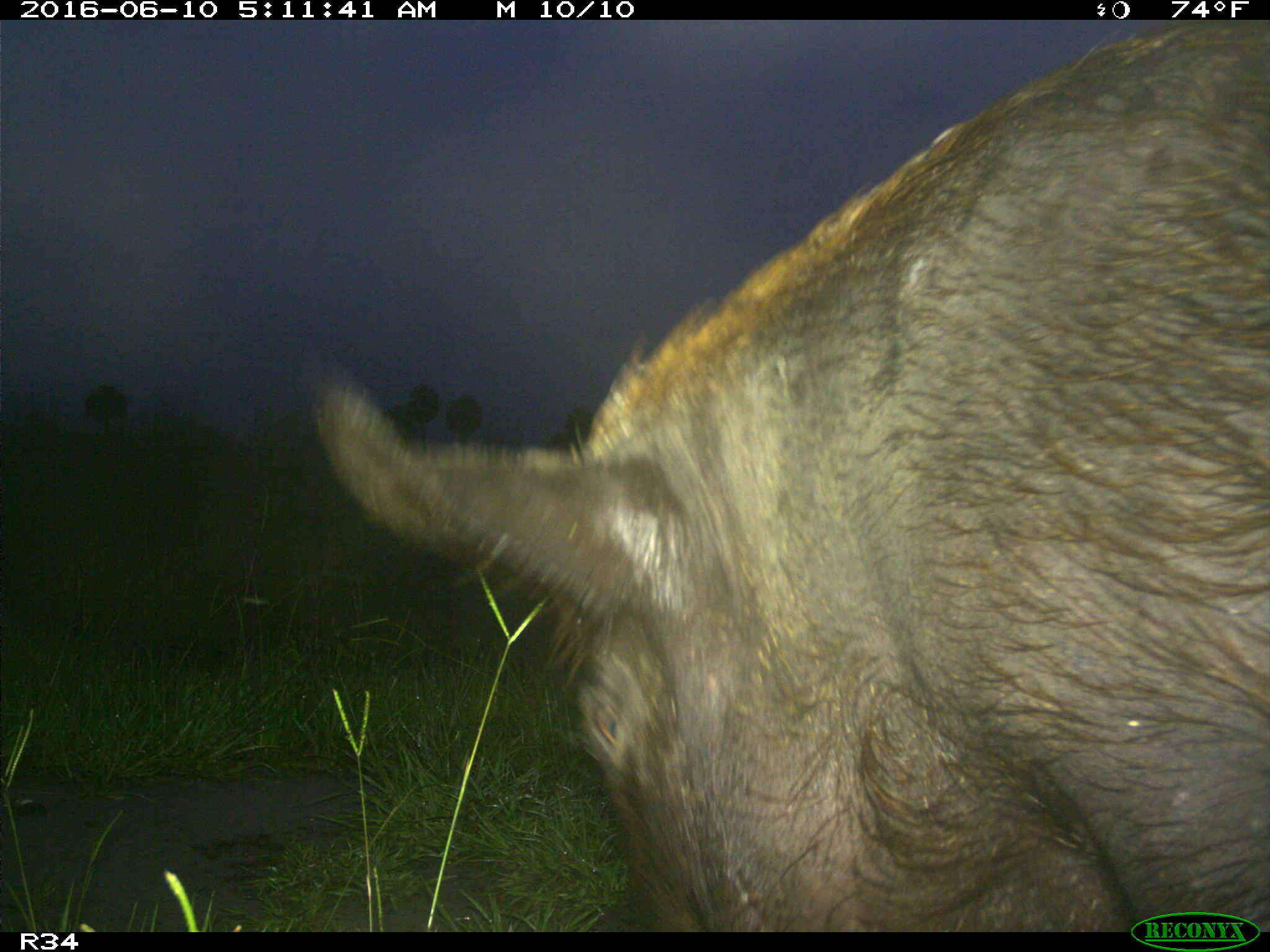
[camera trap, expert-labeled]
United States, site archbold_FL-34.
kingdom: Animalia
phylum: Chordata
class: Mammalia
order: Artiodactyla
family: Suidae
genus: Sus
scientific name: Sus scrofa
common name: wild boar